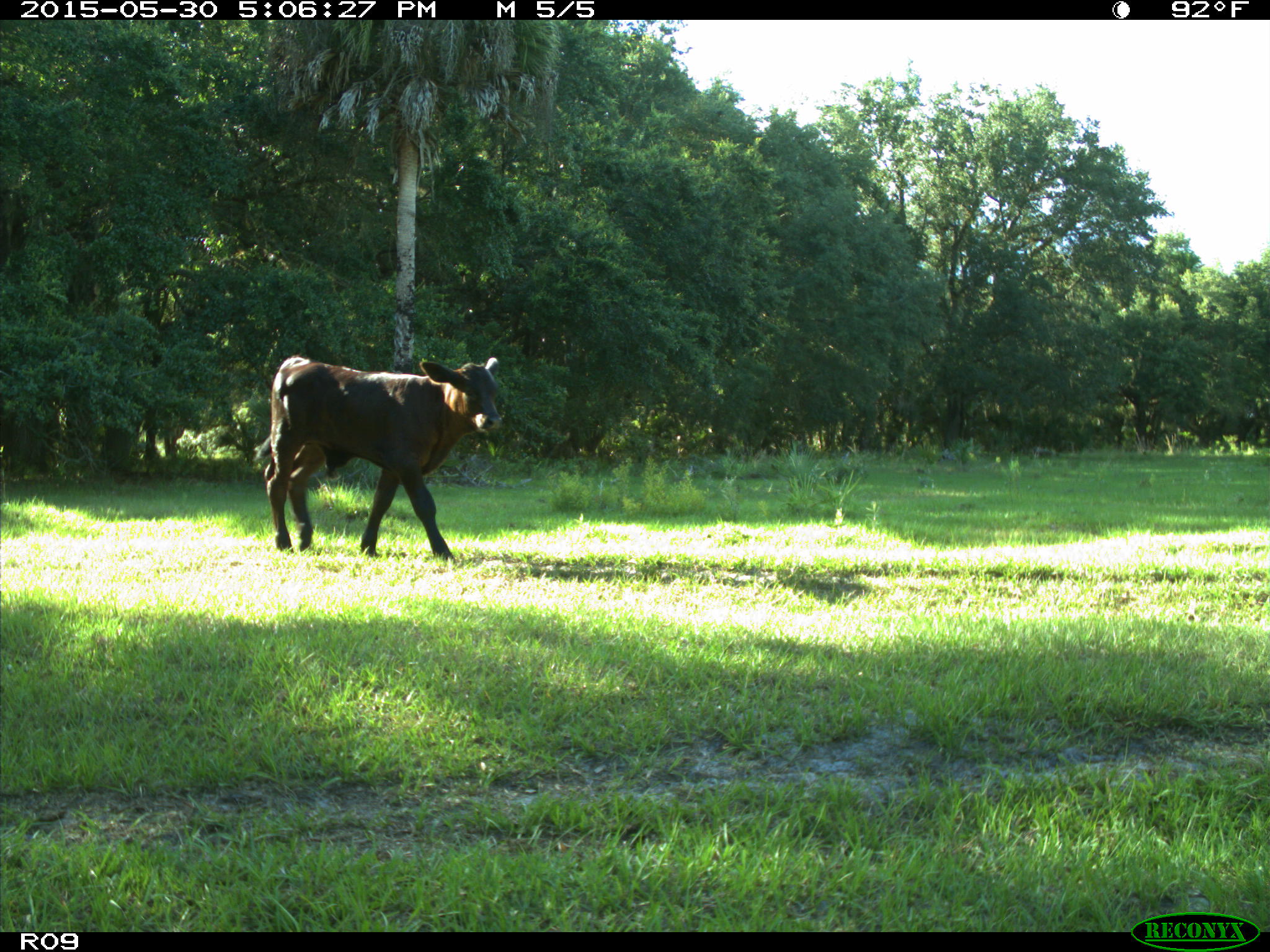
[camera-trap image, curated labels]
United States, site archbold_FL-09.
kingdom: Animalia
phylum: Chordata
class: Mammalia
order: Artiodactyla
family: Bovidae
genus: Bos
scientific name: Bos taurus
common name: domestic cow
Bos taurus (domestic cow).